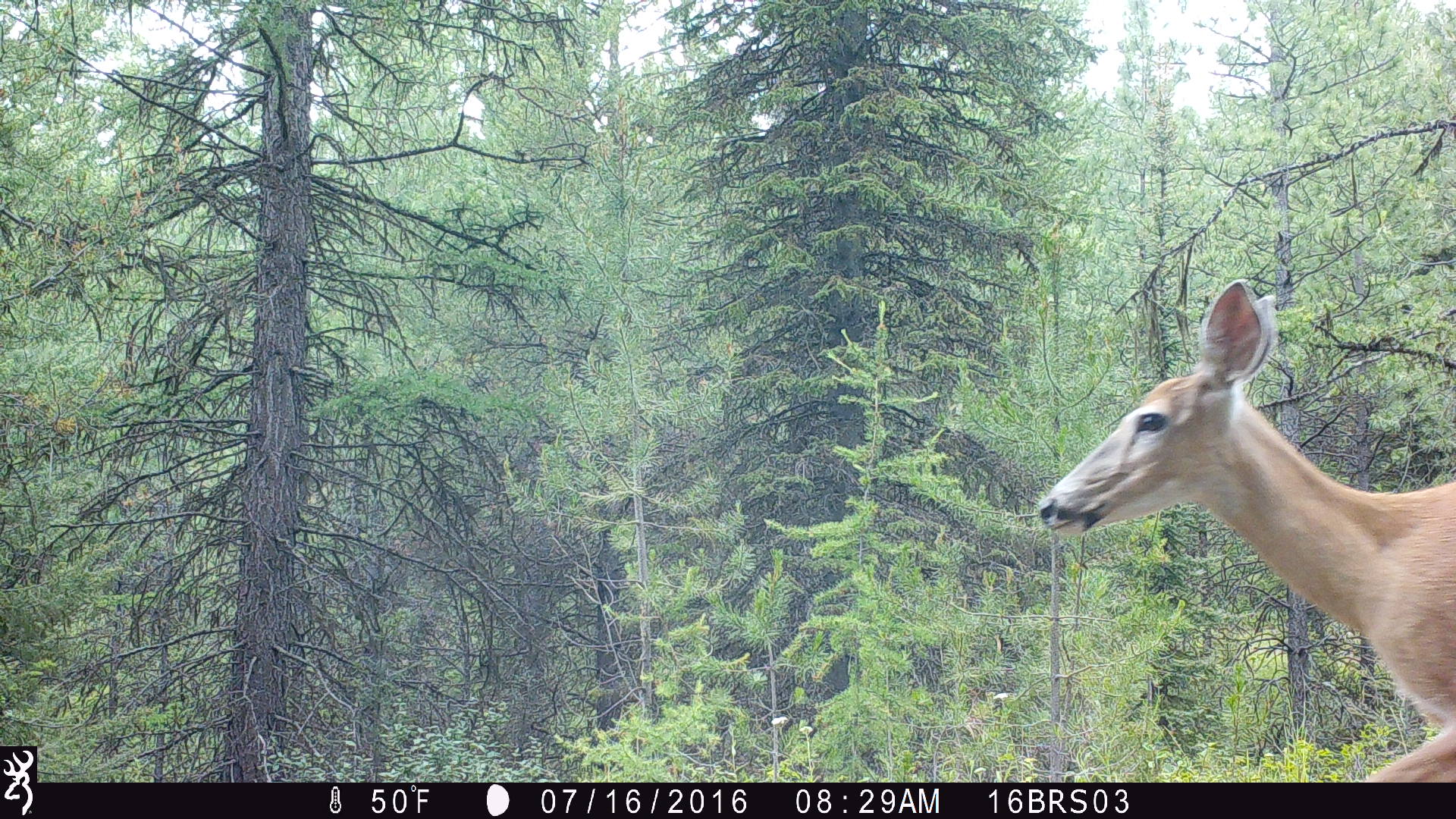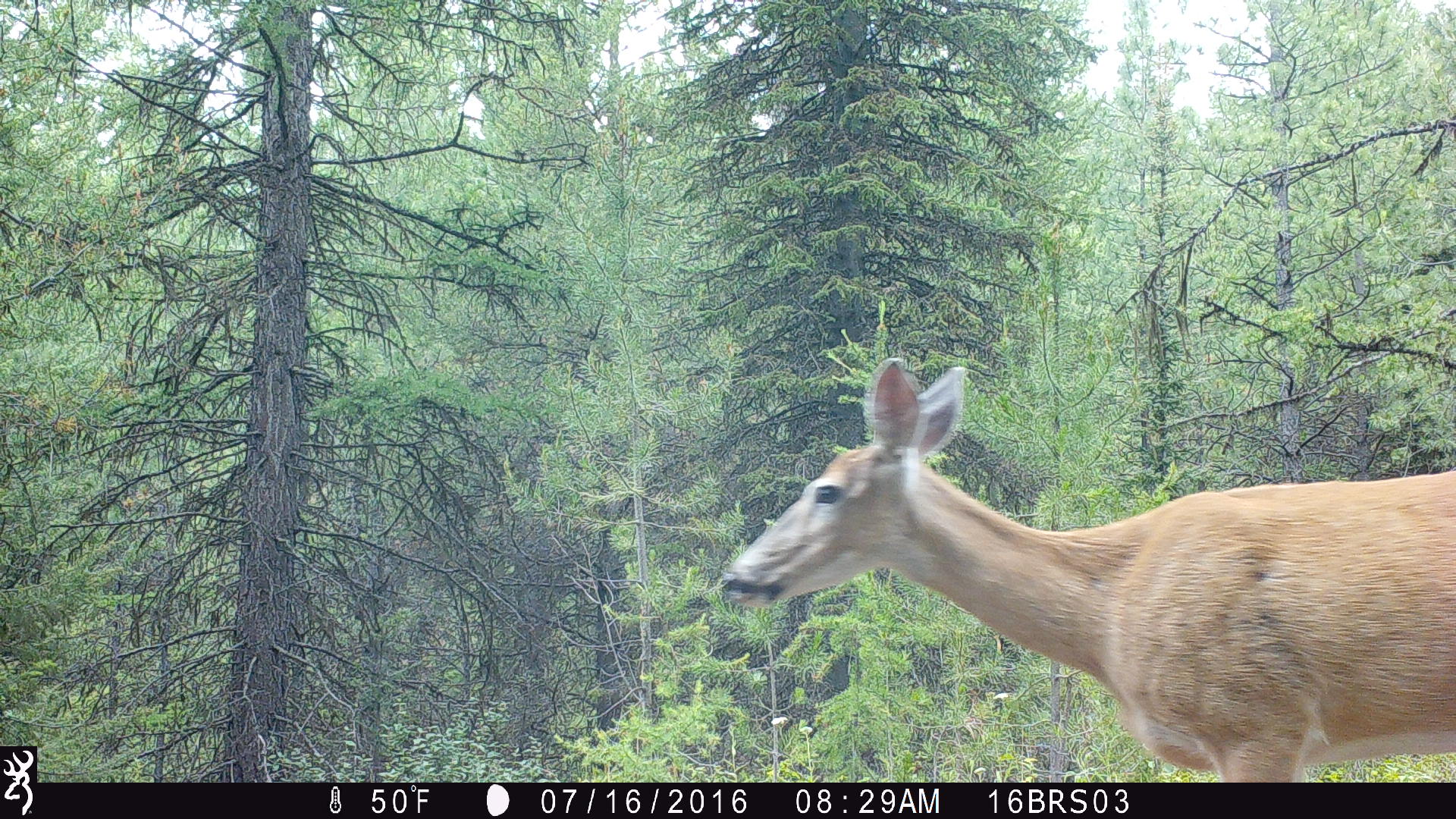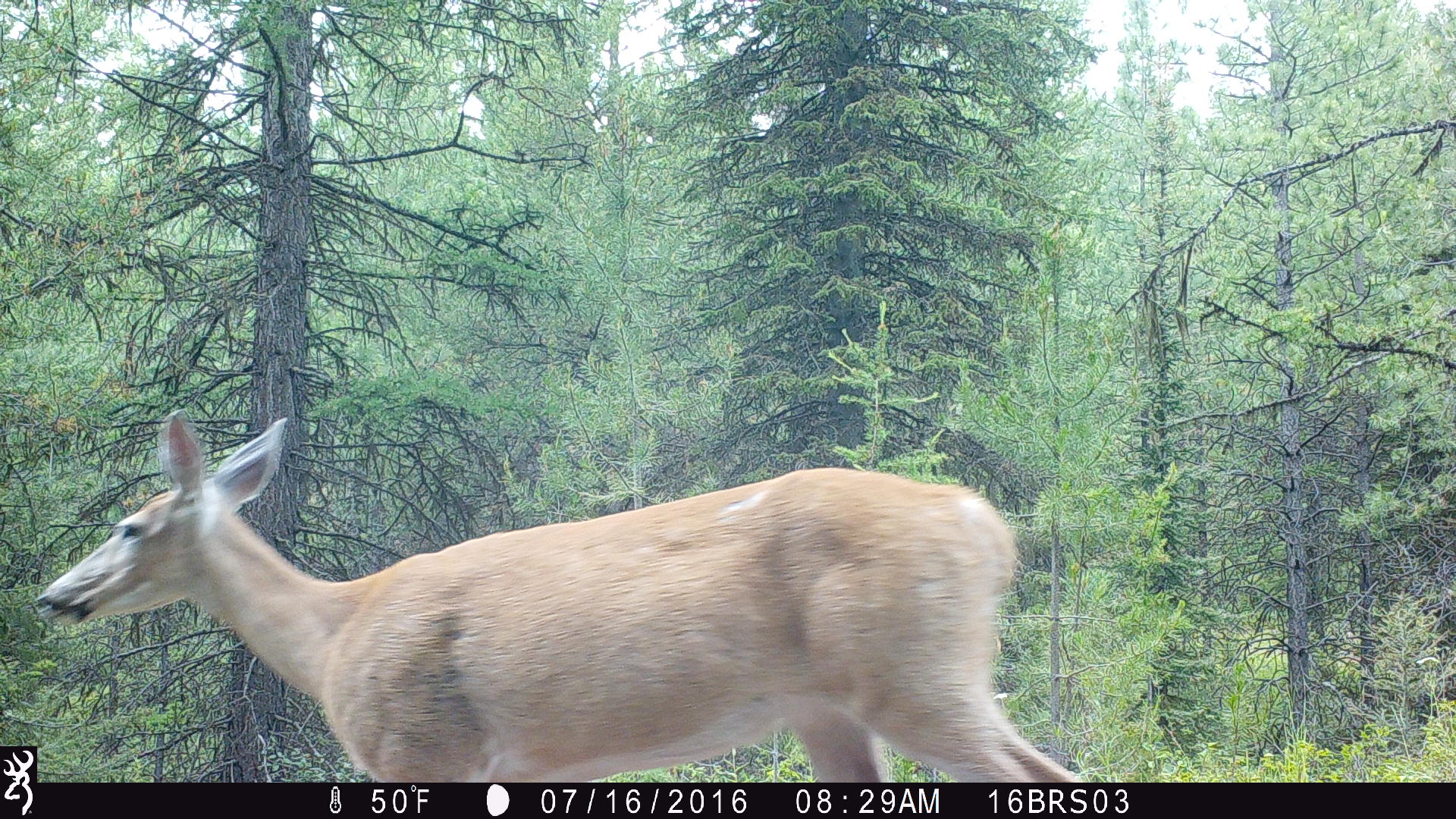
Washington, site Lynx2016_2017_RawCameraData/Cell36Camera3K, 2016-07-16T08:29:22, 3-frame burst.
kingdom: Animalia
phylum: Chordata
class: Mammalia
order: Artiodactyla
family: Cervidae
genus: Odocoileus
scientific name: Odocoileus virginianus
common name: white-tailed deer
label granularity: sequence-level